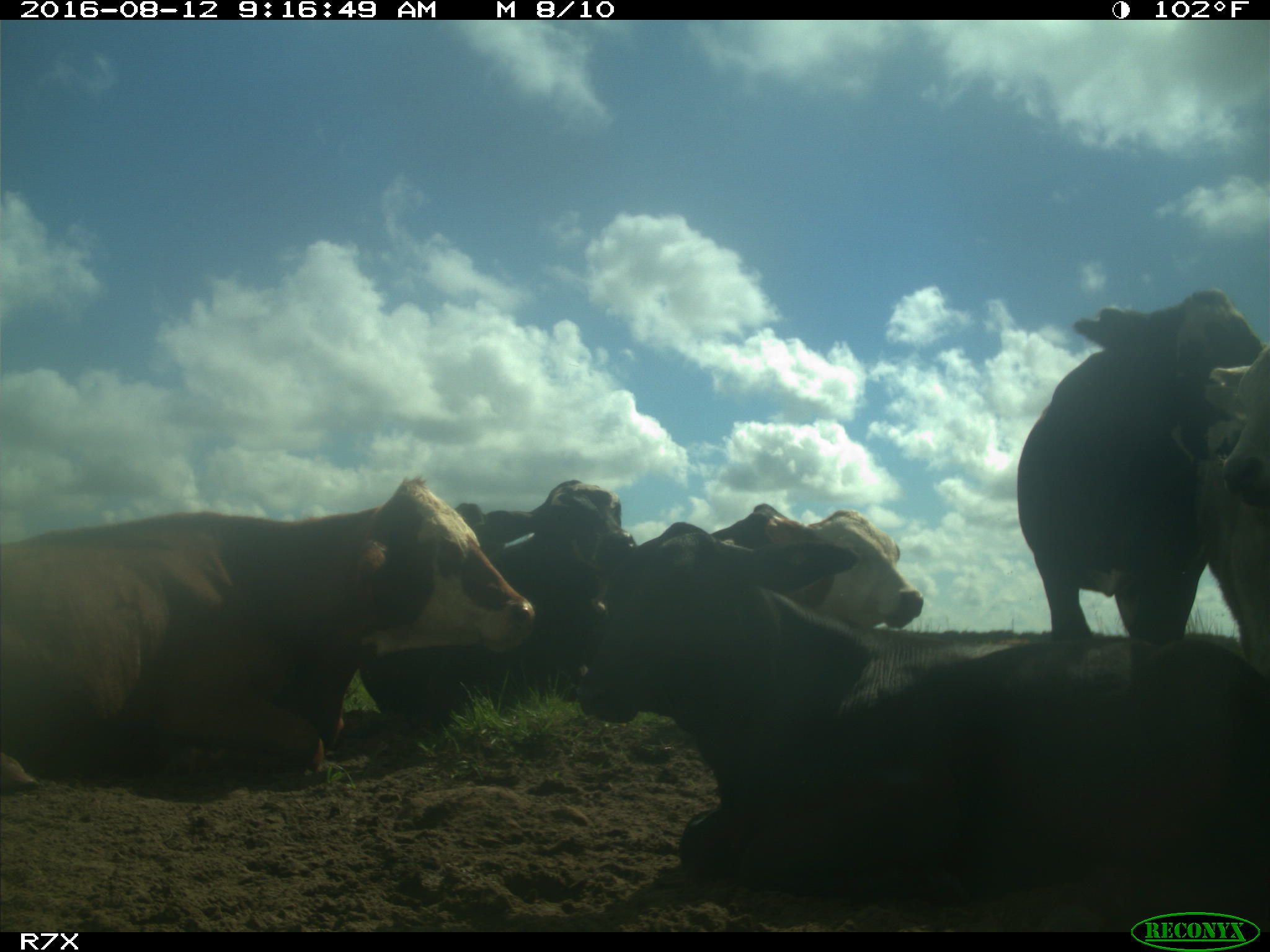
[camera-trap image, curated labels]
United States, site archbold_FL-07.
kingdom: Animalia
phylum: Chordata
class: Mammalia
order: Artiodactyla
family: Bovidae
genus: Bos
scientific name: Bos taurus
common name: domestic cow